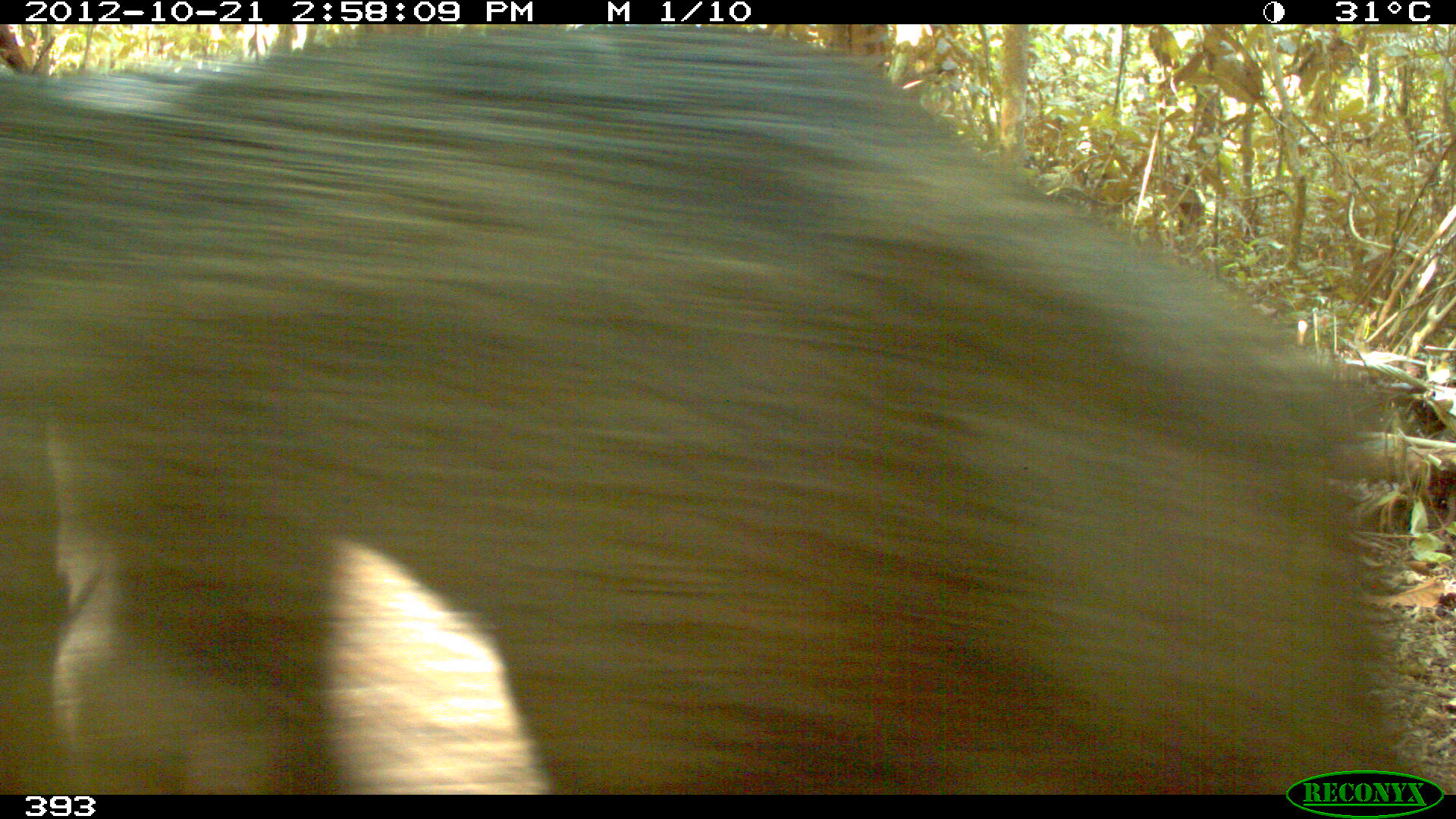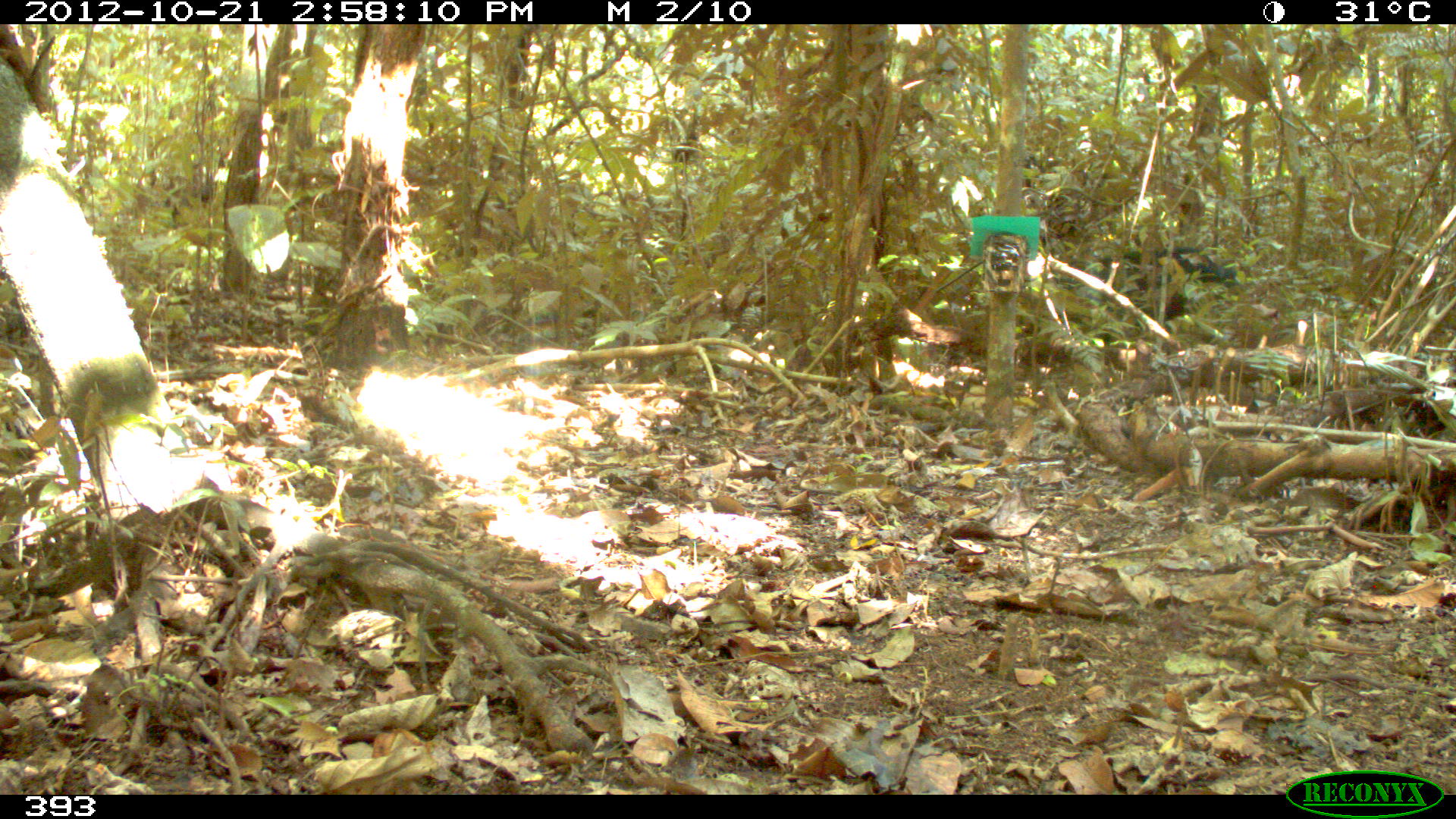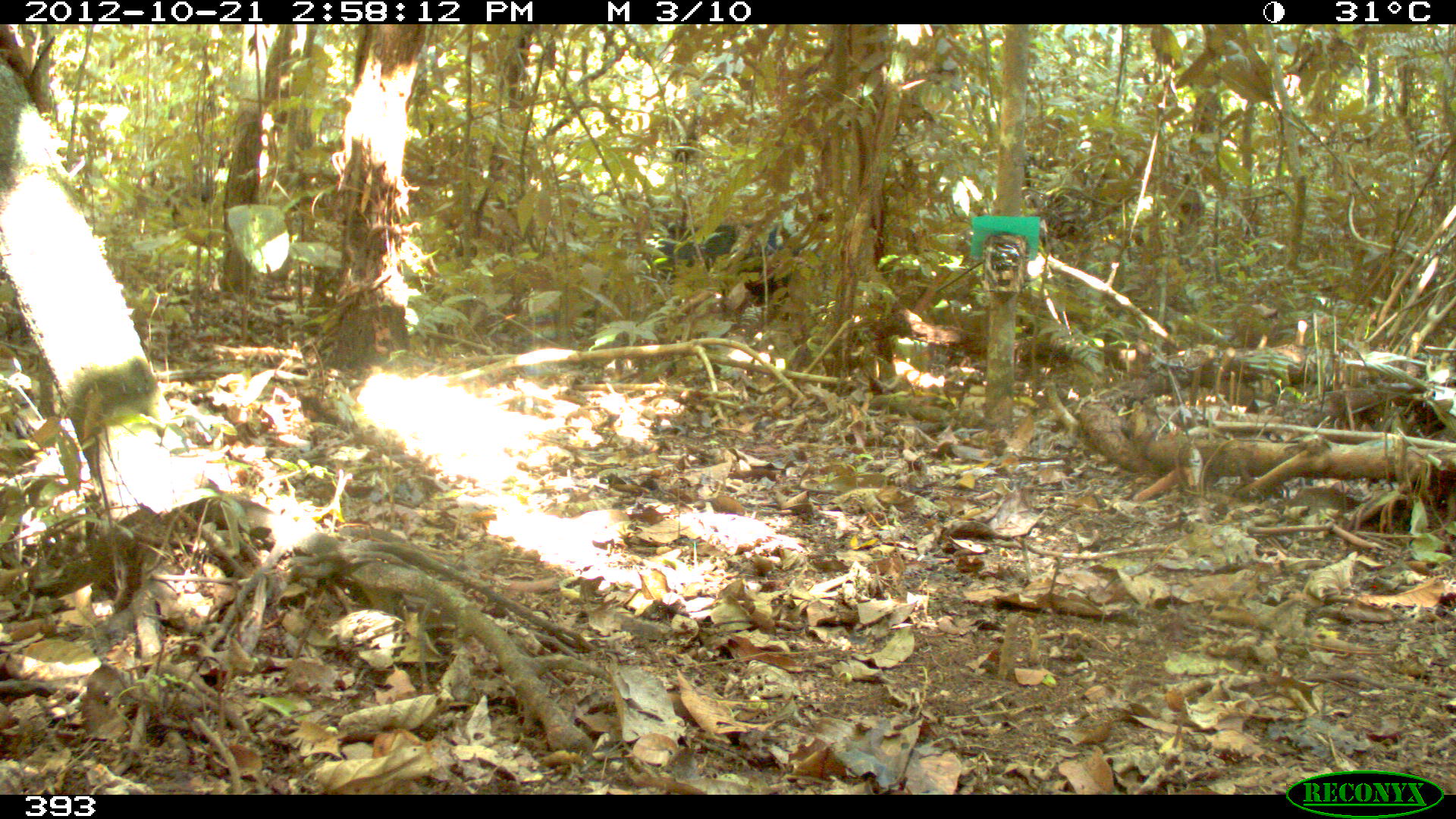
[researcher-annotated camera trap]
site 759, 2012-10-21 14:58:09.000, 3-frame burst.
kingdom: Animalia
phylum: Chordata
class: Mammalia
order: Artiodactyla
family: Tayassuidae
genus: Tayassu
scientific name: Tayassu pecari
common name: white-lipped peccary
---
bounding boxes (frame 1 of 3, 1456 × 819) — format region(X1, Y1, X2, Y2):
tayassu pecari: region(0, 22, 1418, 796)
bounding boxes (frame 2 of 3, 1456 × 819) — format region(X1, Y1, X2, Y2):
tayassu pecari: region(1055, 246, 1240, 342)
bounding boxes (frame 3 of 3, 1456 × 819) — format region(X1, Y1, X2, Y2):
tayassu pecari: region(654, 219, 805, 306); region(1445, 492, 1453, 529)